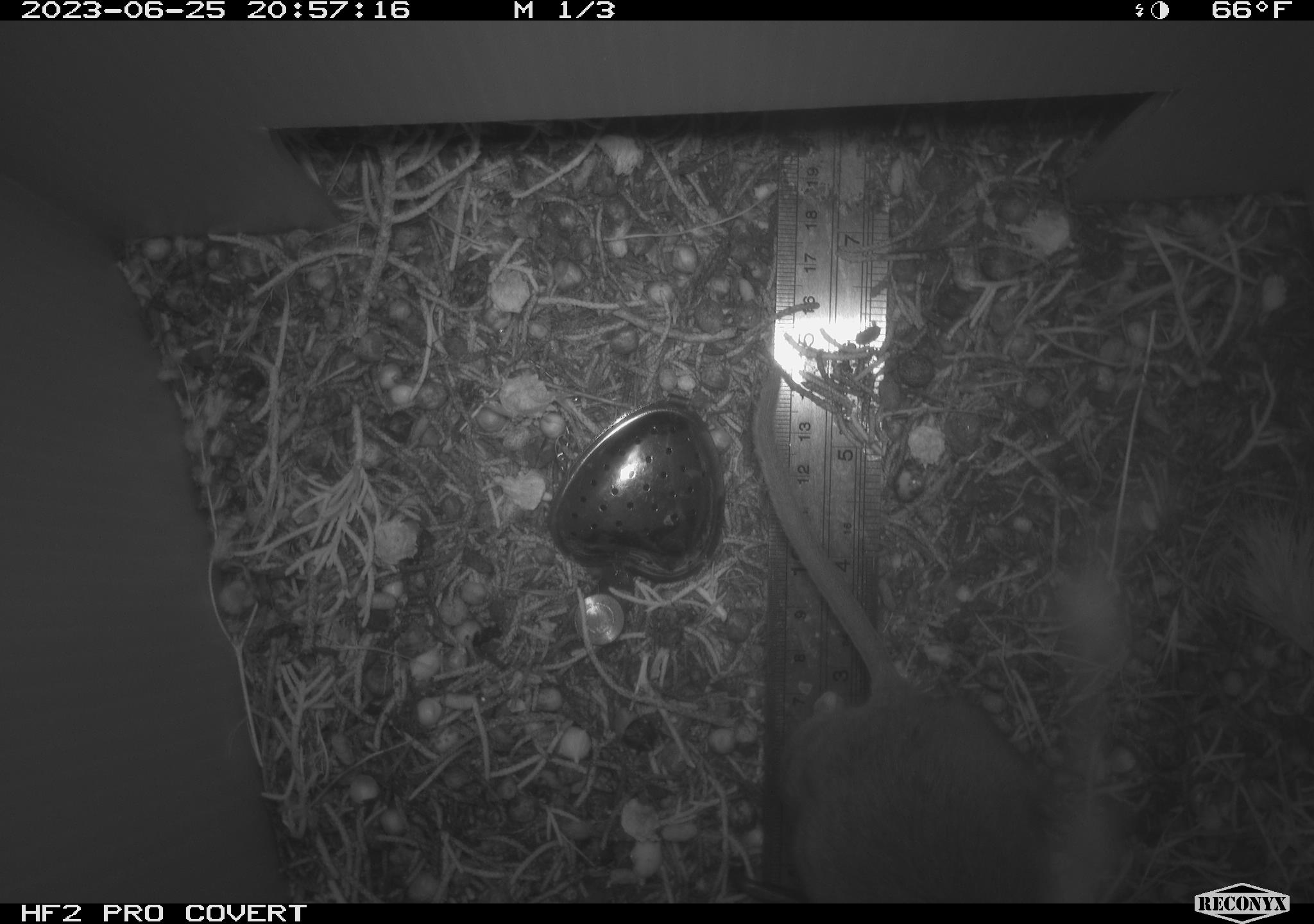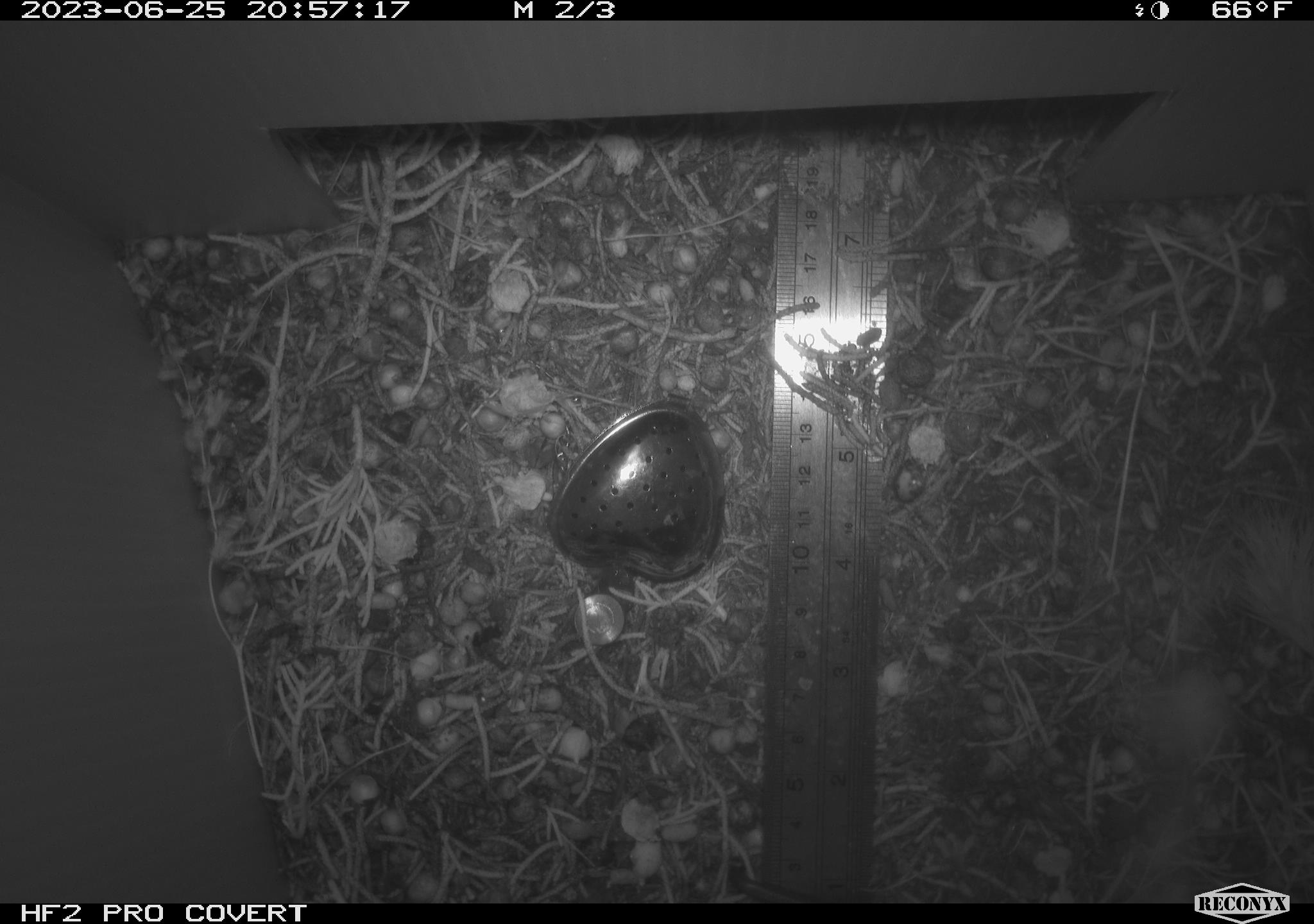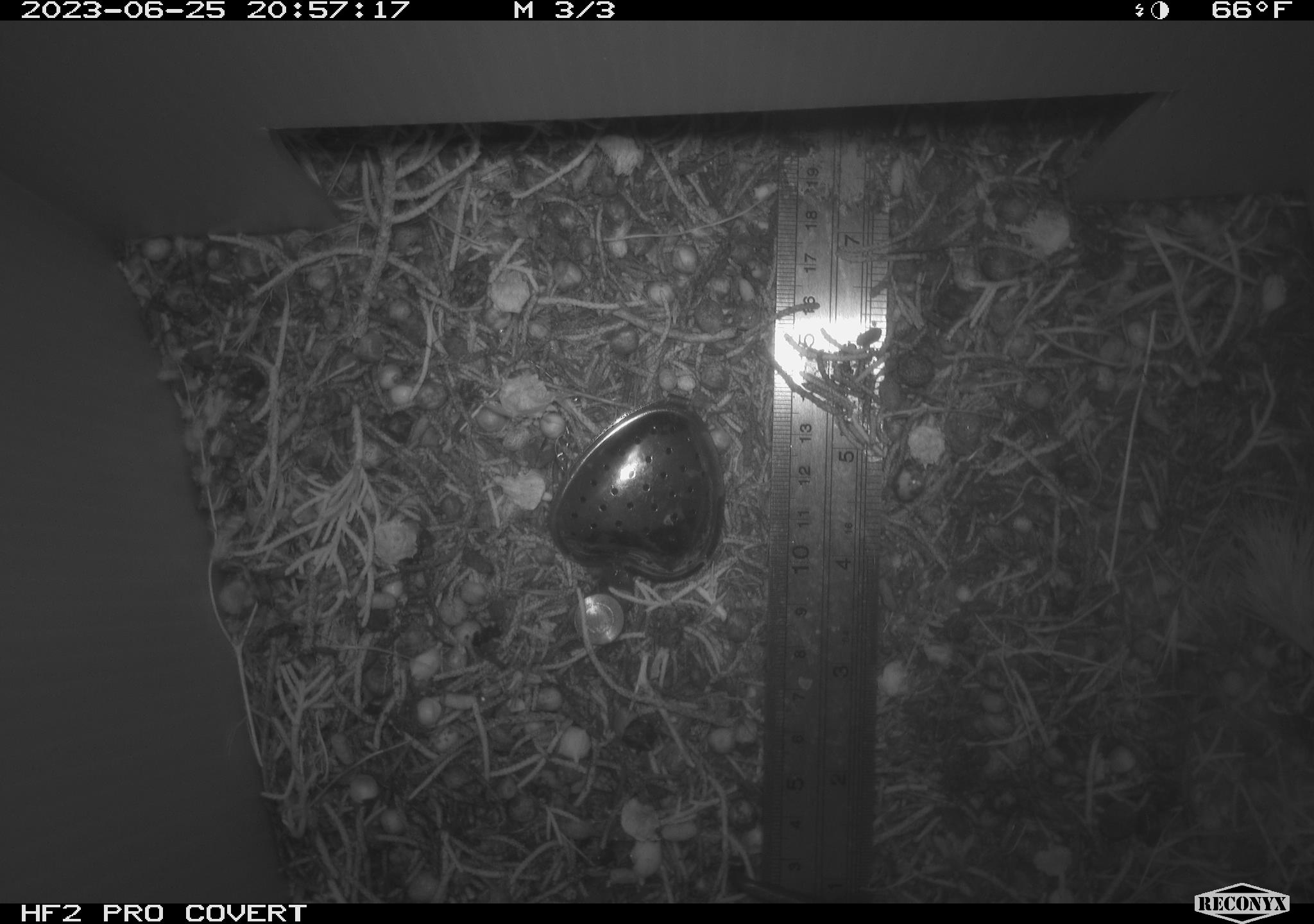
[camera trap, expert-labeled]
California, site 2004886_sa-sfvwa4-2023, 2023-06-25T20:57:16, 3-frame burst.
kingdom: Animalia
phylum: Chordata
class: Mammalia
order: Rodentia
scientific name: Rodentia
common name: mouse species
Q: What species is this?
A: Mouse species (Rodentia).